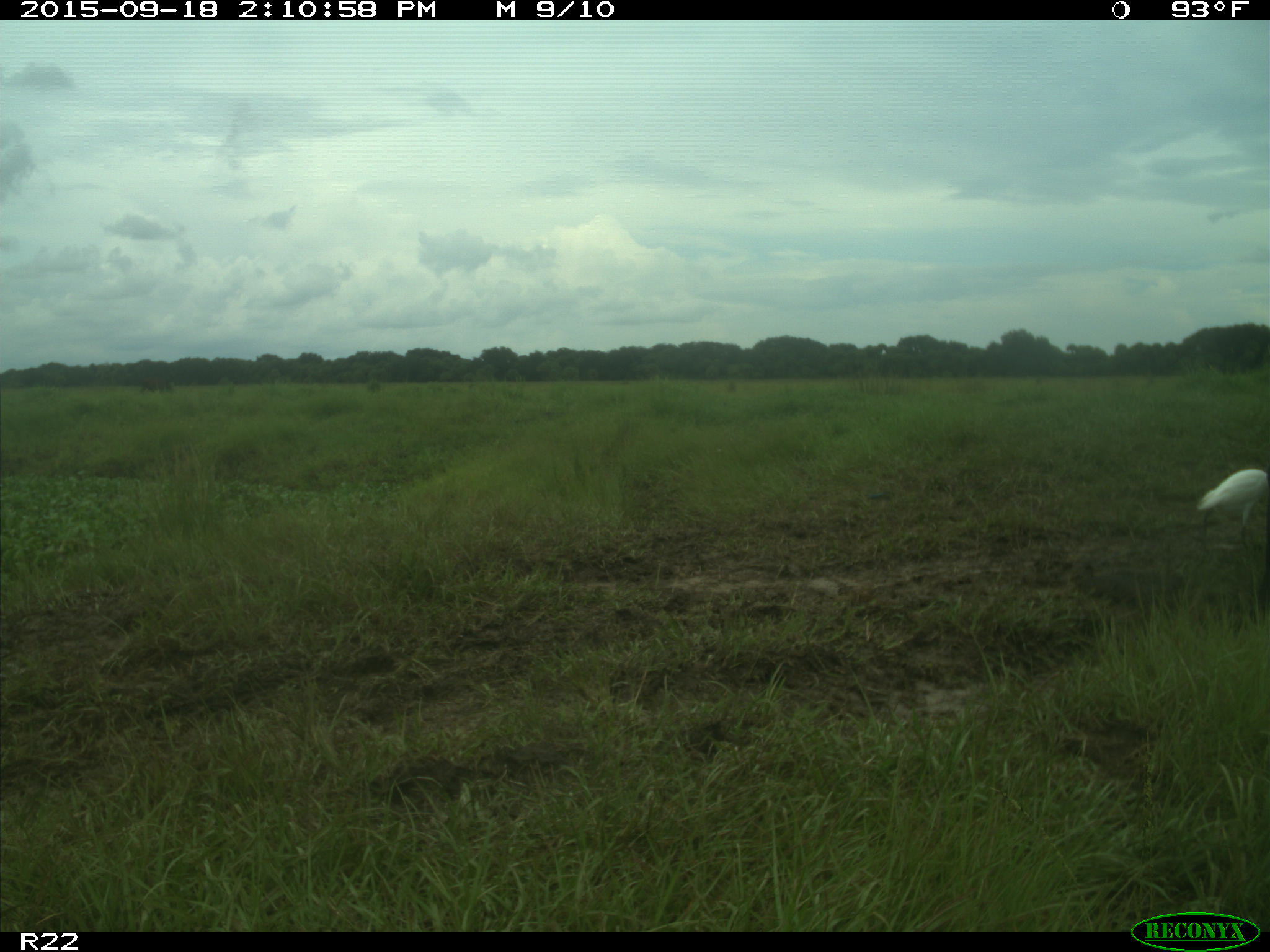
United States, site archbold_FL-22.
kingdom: Animalia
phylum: Chordata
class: Aves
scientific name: Aves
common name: birds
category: unidentified bird